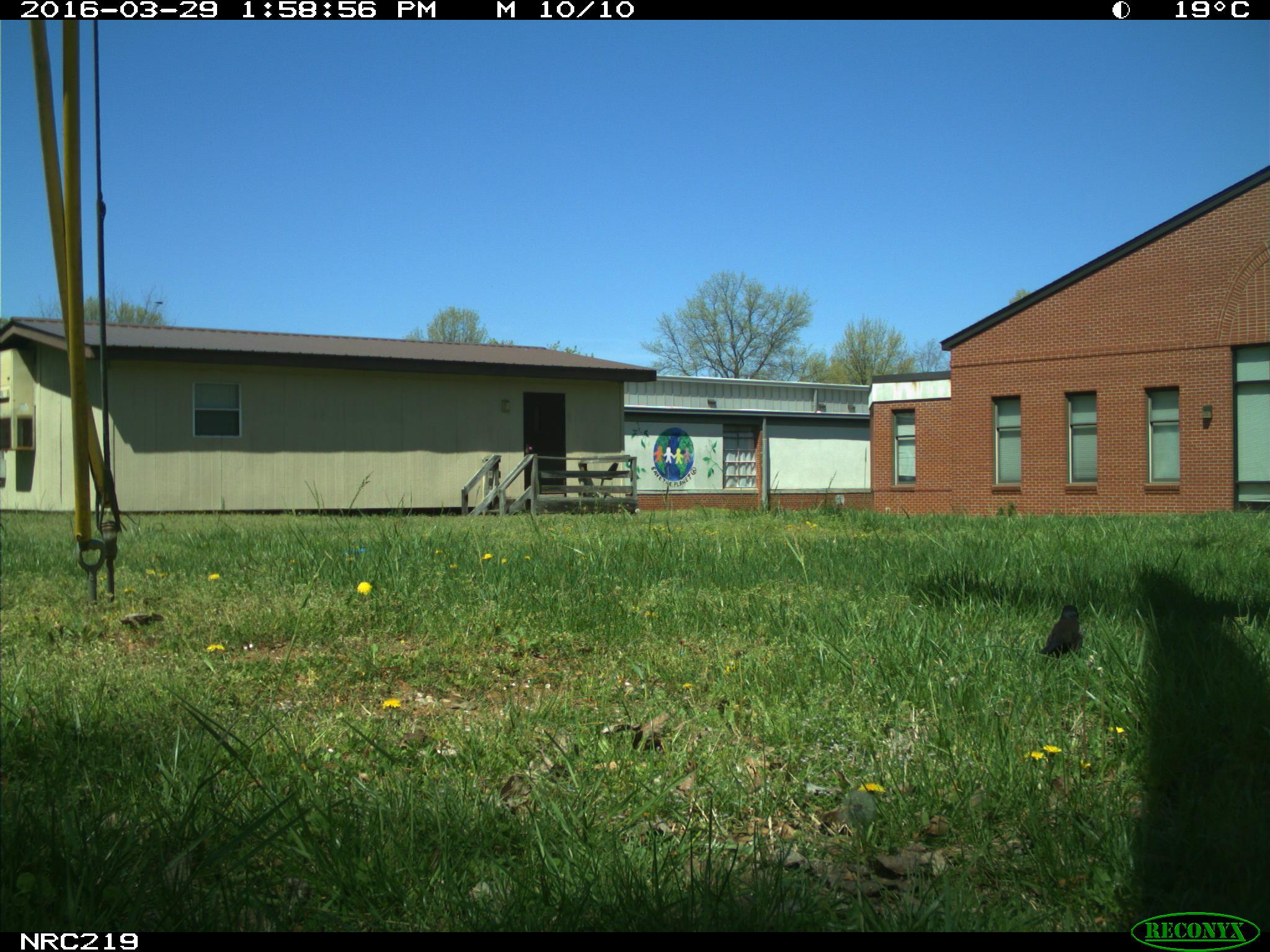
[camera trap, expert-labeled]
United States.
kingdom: Animalia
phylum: Chordata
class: Aves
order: Passeriformes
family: Corvidae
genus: Corvus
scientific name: Corvus brachyrhynchos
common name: american crow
American Crow (Corvus brachyrhynchos).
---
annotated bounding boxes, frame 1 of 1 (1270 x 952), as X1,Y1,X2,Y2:
American Crow: 1030,588,1095,665